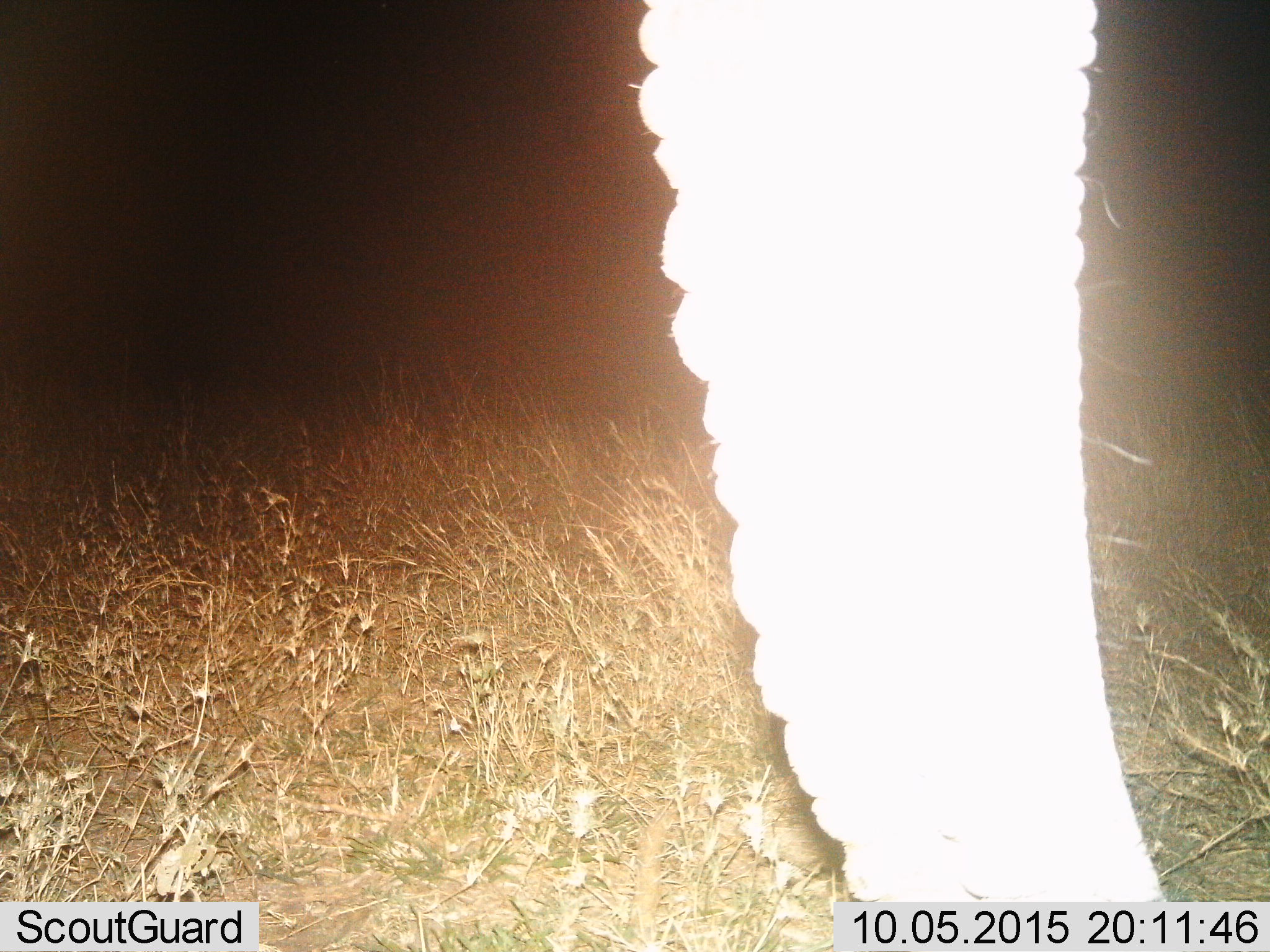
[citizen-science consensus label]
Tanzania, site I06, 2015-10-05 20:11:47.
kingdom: Animalia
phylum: Chordata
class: Mammalia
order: Proboscidea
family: Elephantidae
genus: Loxodonta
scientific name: Loxodonta africana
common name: african bush elephant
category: elephant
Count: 1.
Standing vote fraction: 100%.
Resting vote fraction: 0%.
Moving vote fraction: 0%.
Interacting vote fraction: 0%.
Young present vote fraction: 0%.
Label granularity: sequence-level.